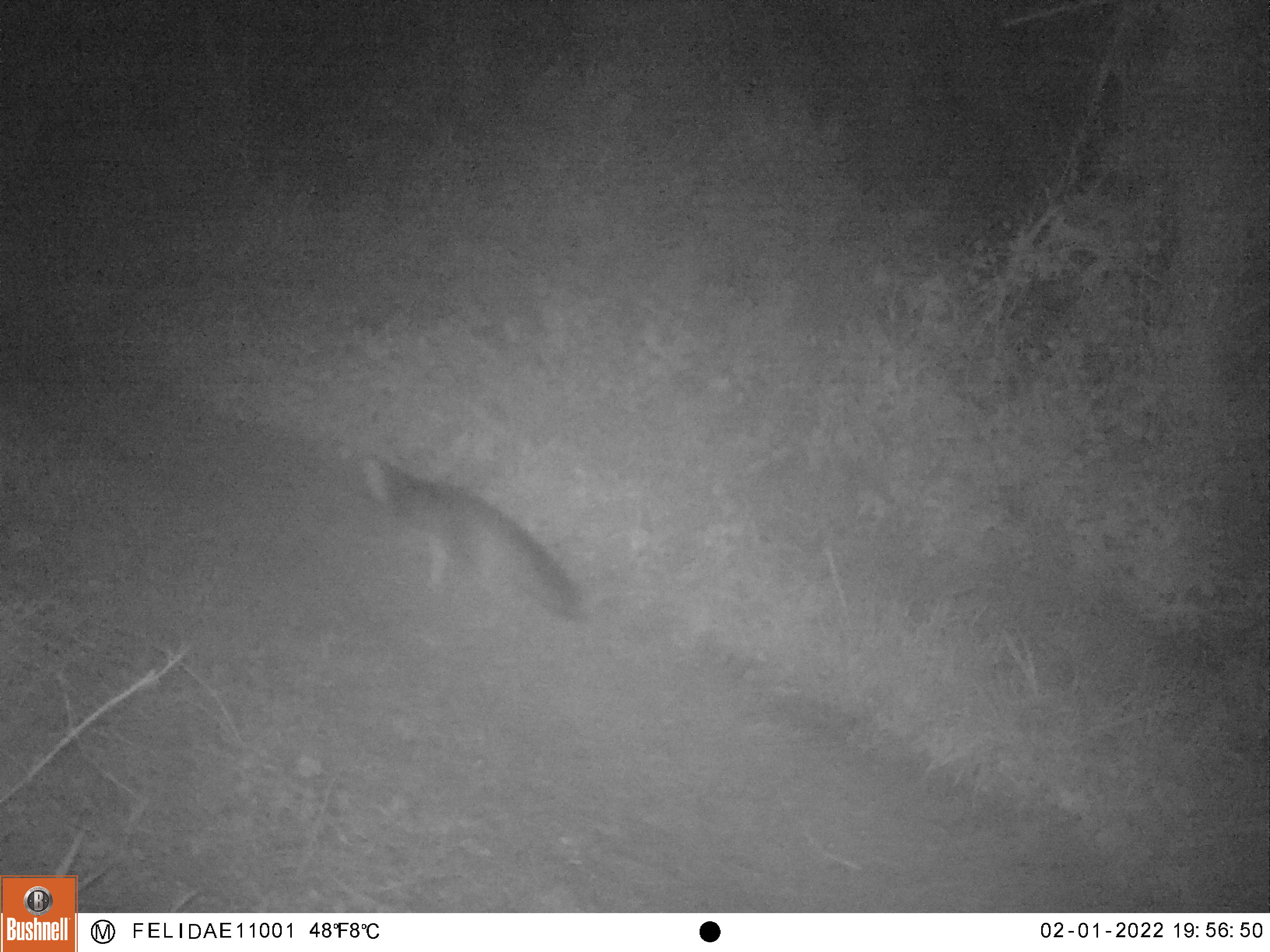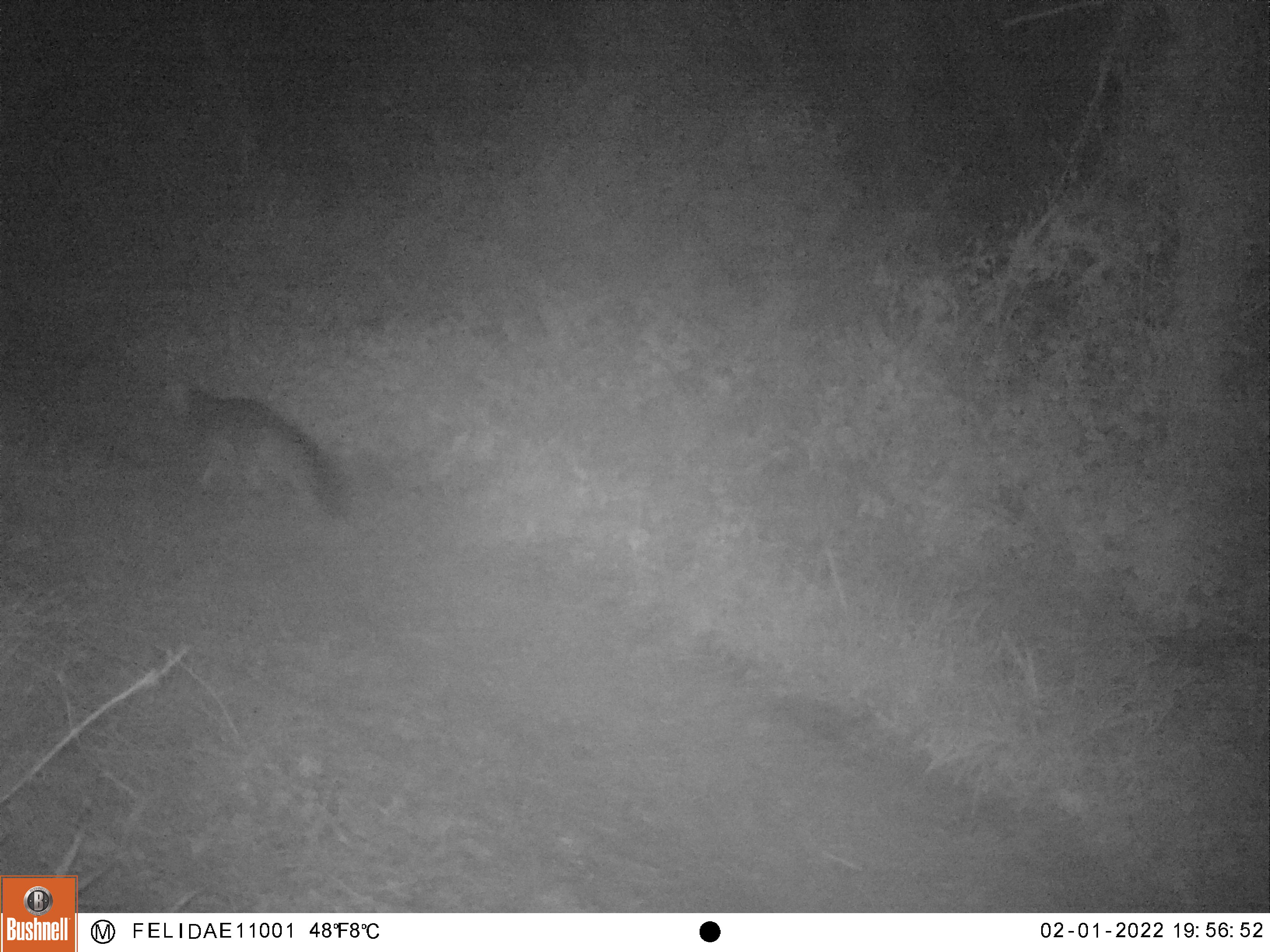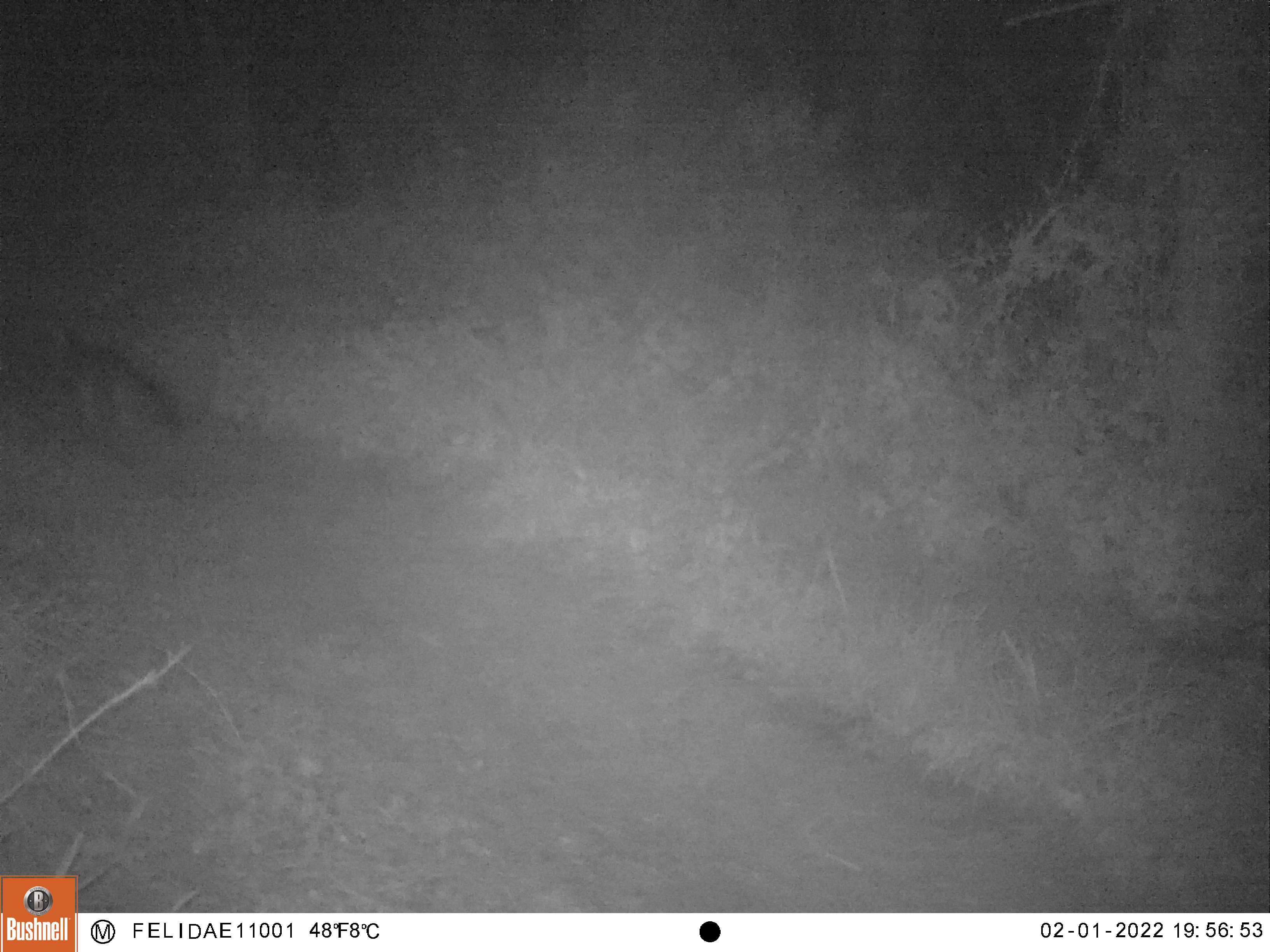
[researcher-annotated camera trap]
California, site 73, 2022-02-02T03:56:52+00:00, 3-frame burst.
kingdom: Animalia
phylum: Chordata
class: Mammalia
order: Carnivora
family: Canidae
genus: Urocyon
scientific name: Urocyon cinereoargenteus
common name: gray fox